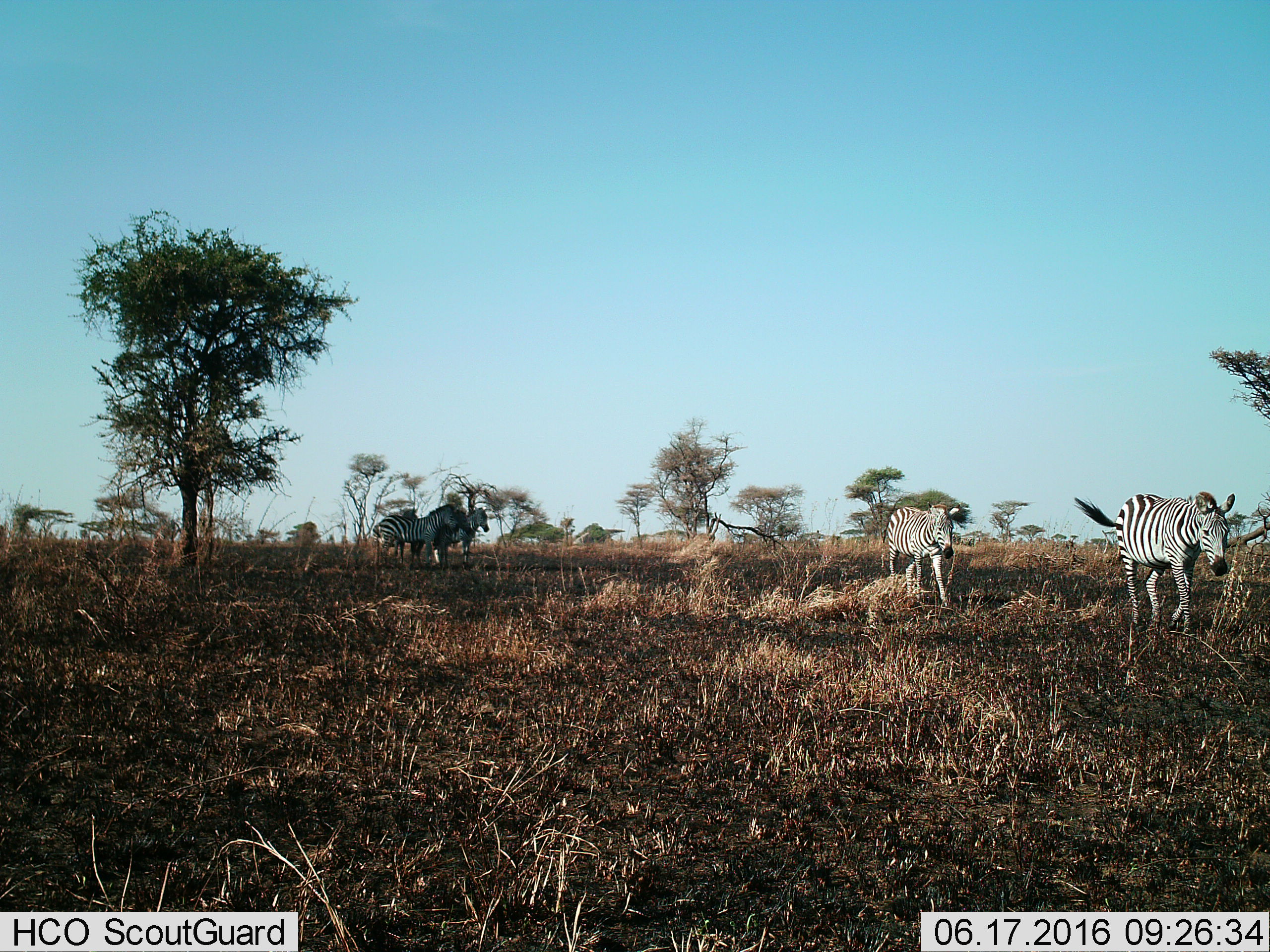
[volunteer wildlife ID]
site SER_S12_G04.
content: unidentified animal